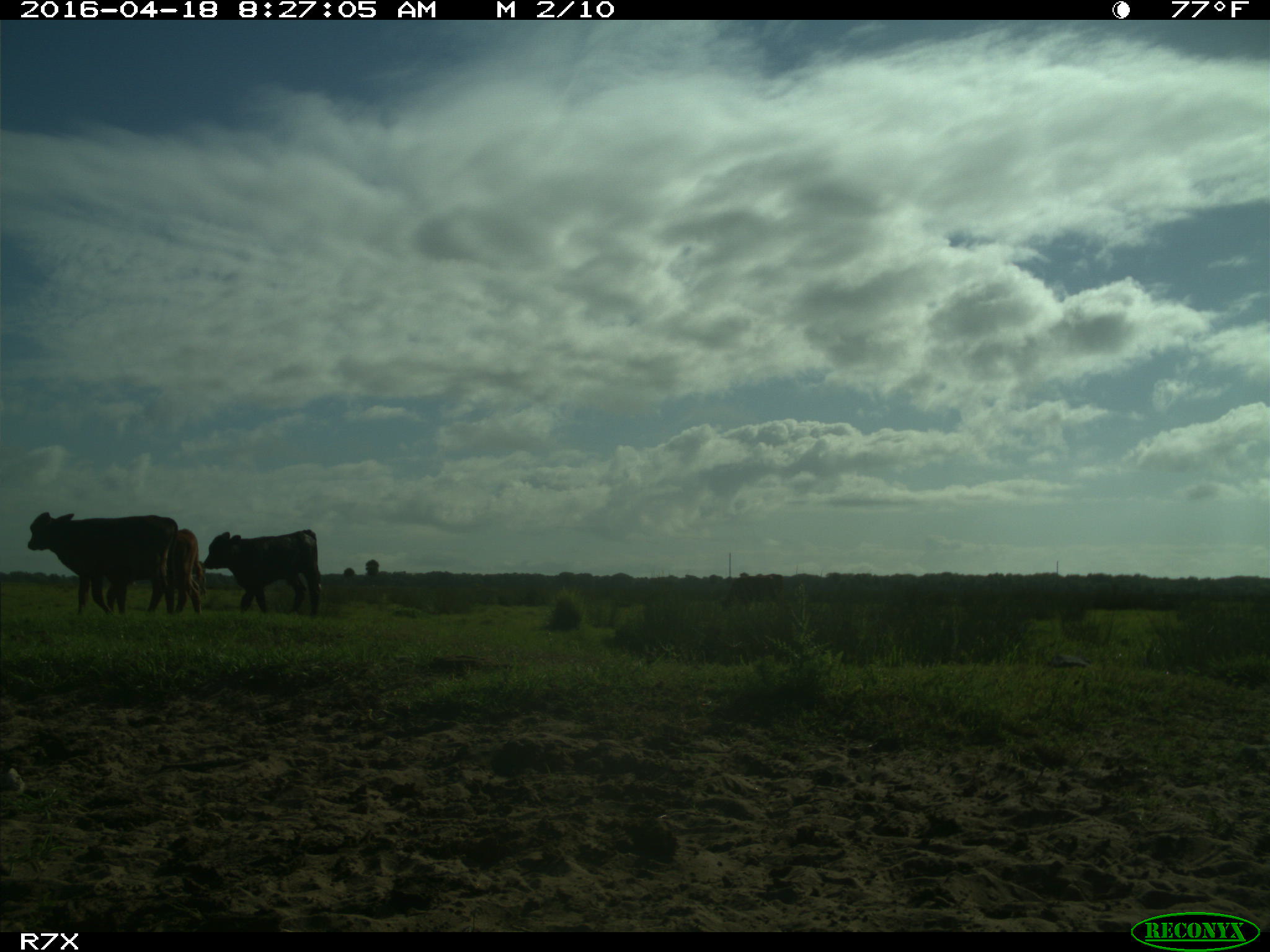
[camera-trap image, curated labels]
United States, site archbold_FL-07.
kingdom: Animalia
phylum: Chordata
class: Mammalia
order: Artiodactyla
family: Bovidae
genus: Bos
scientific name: Bos taurus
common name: domestic cow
Bos taurus (domestic cow).